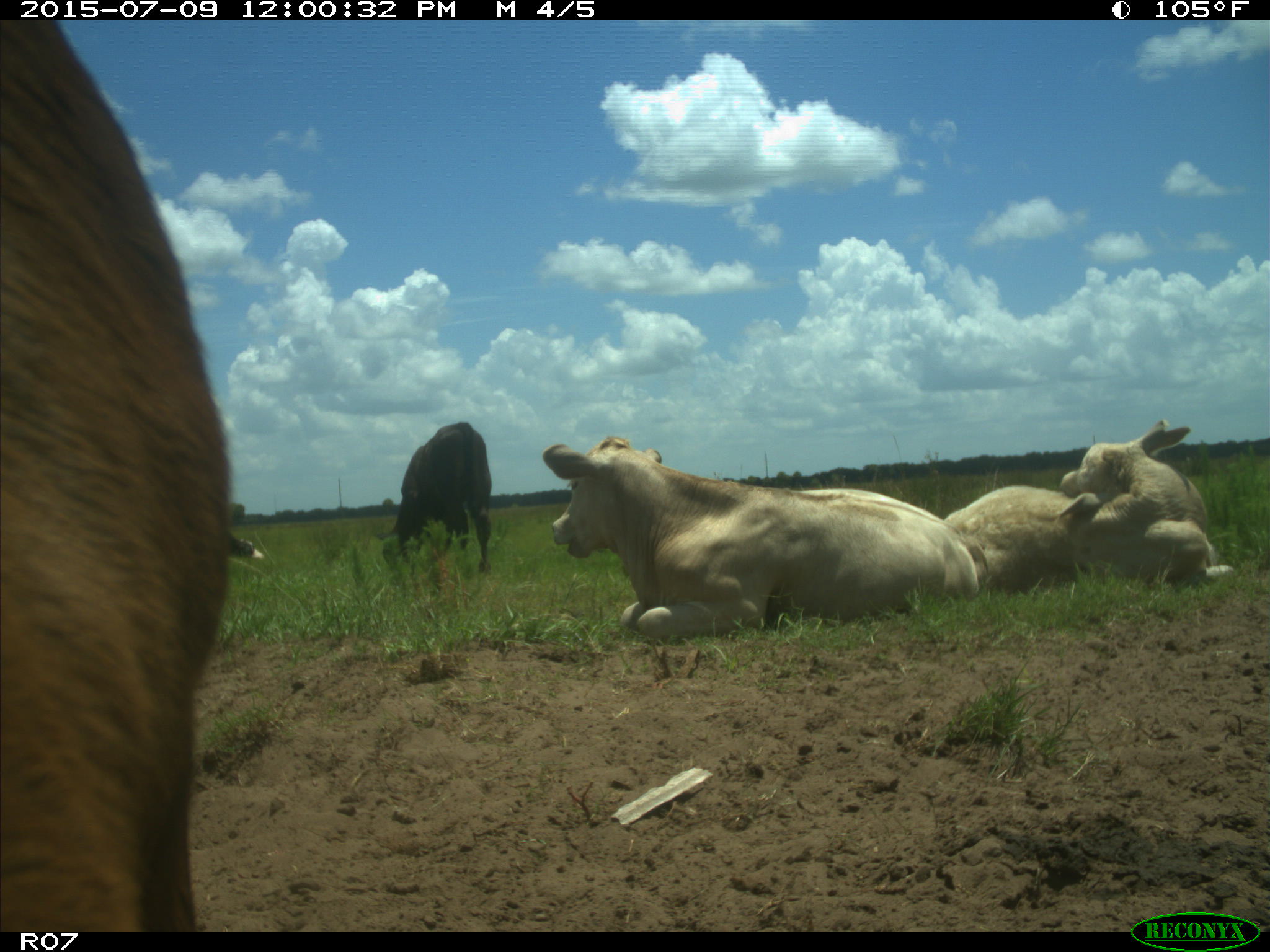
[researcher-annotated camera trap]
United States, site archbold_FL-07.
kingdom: Animalia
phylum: Chordata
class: Mammalia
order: Artiodactyla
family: Bovidae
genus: Bos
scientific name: Bos taurus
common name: domestic cow